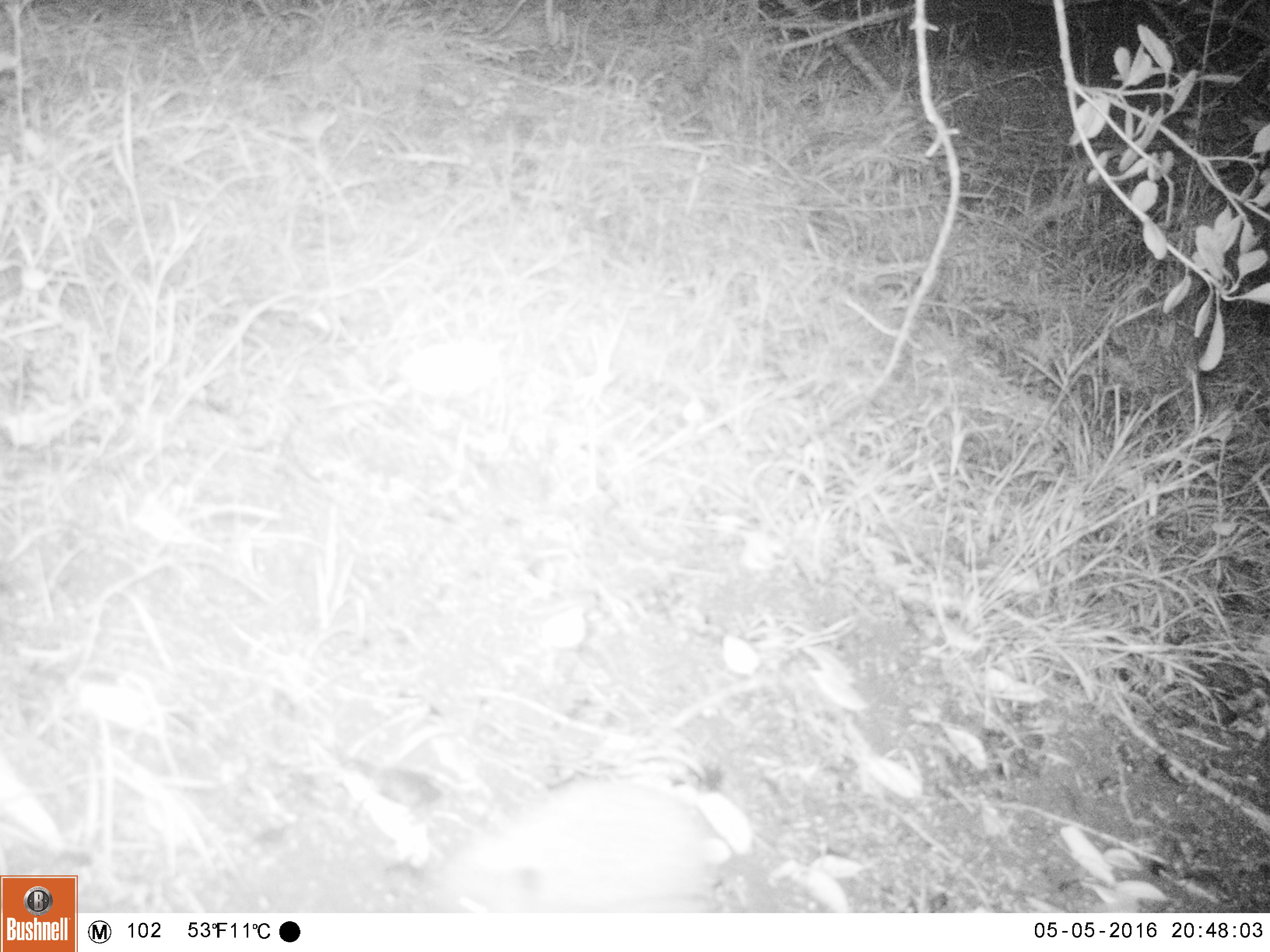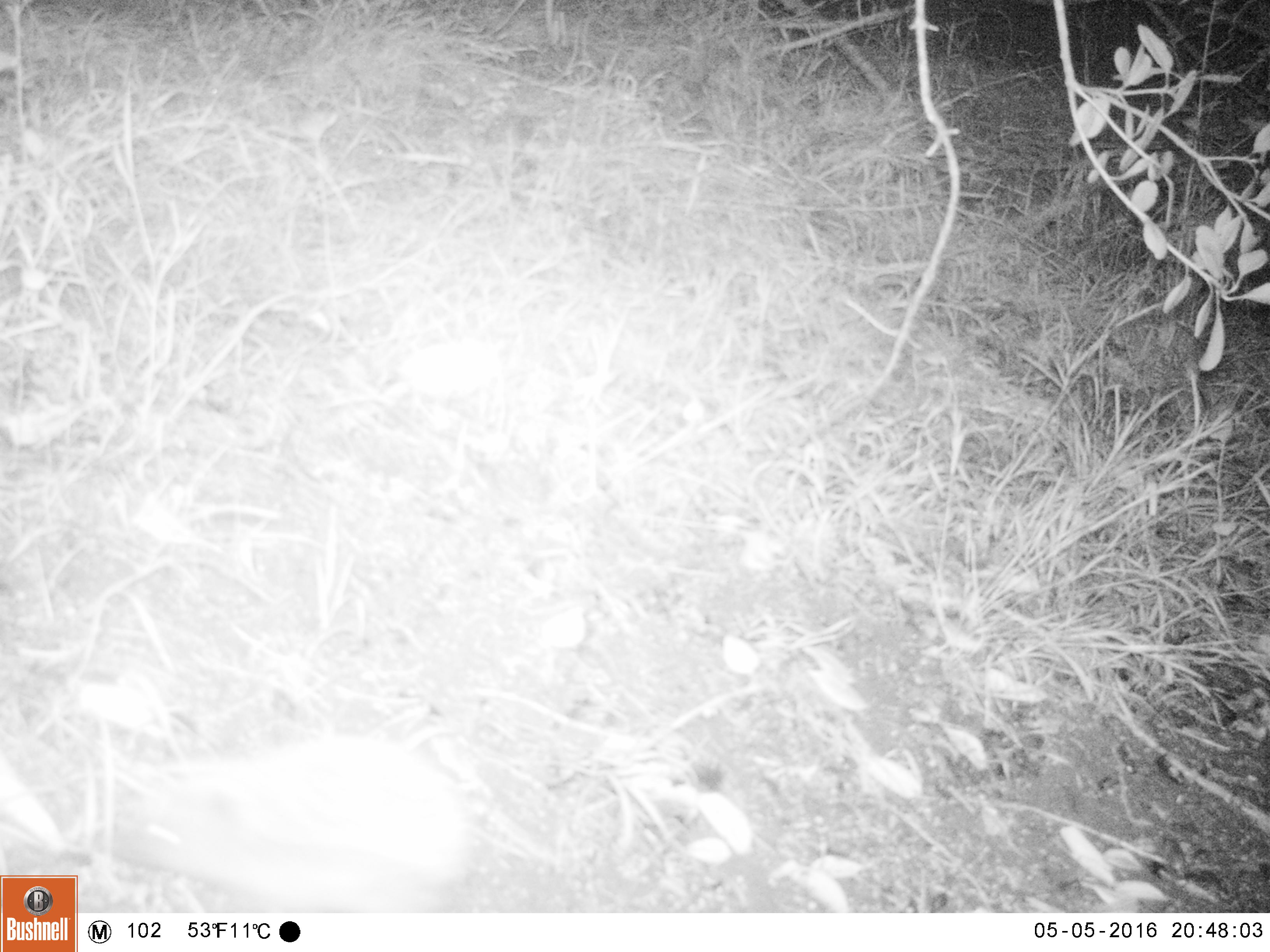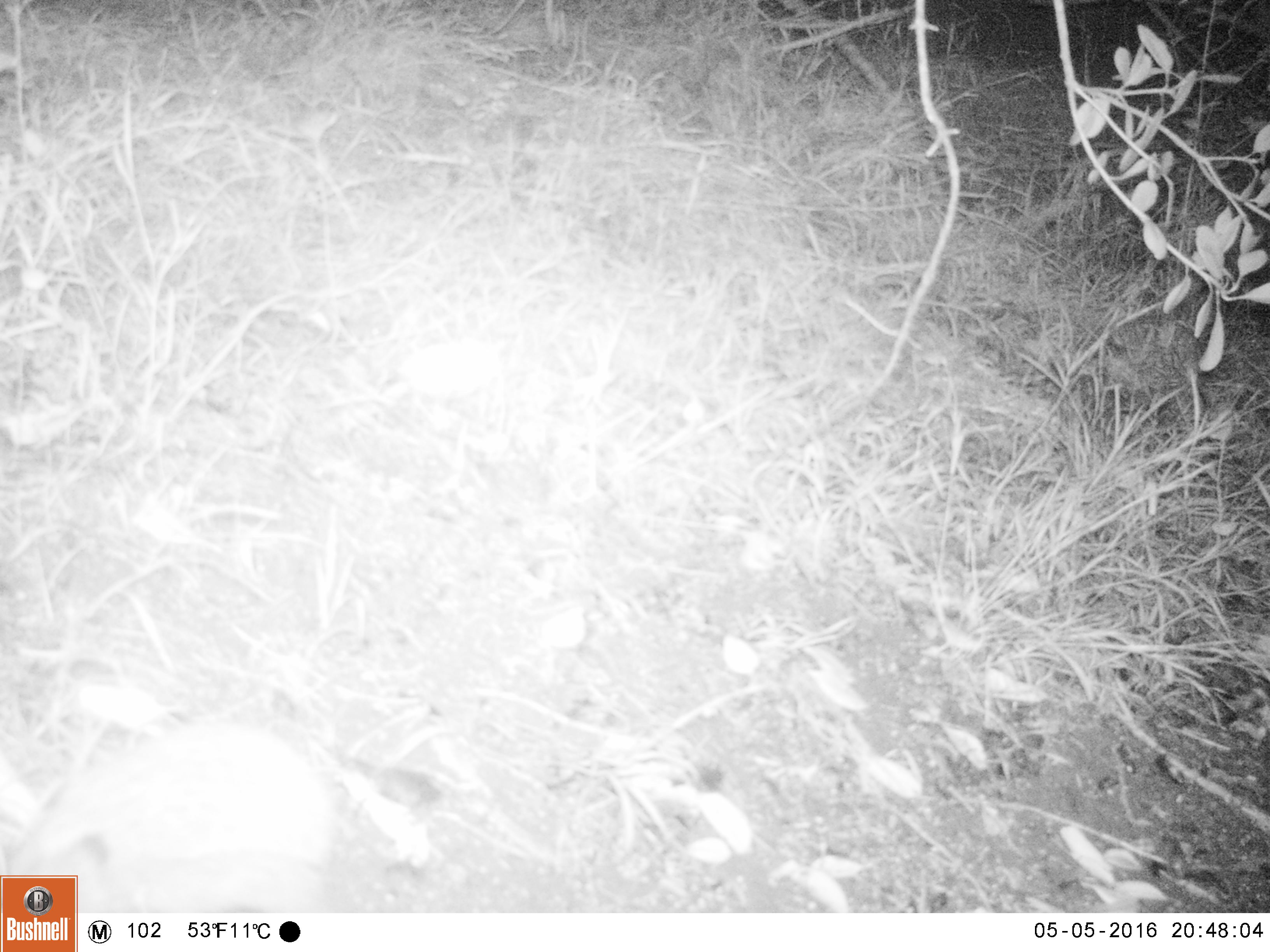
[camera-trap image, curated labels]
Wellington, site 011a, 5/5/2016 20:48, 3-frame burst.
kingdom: Animalia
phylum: Chordata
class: Mammalia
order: Eulipotyphla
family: Erinaceidae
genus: Erinaceus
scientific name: Erinaceus europaeus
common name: hedgehog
Hedgehog (Erinaceus europaeus).